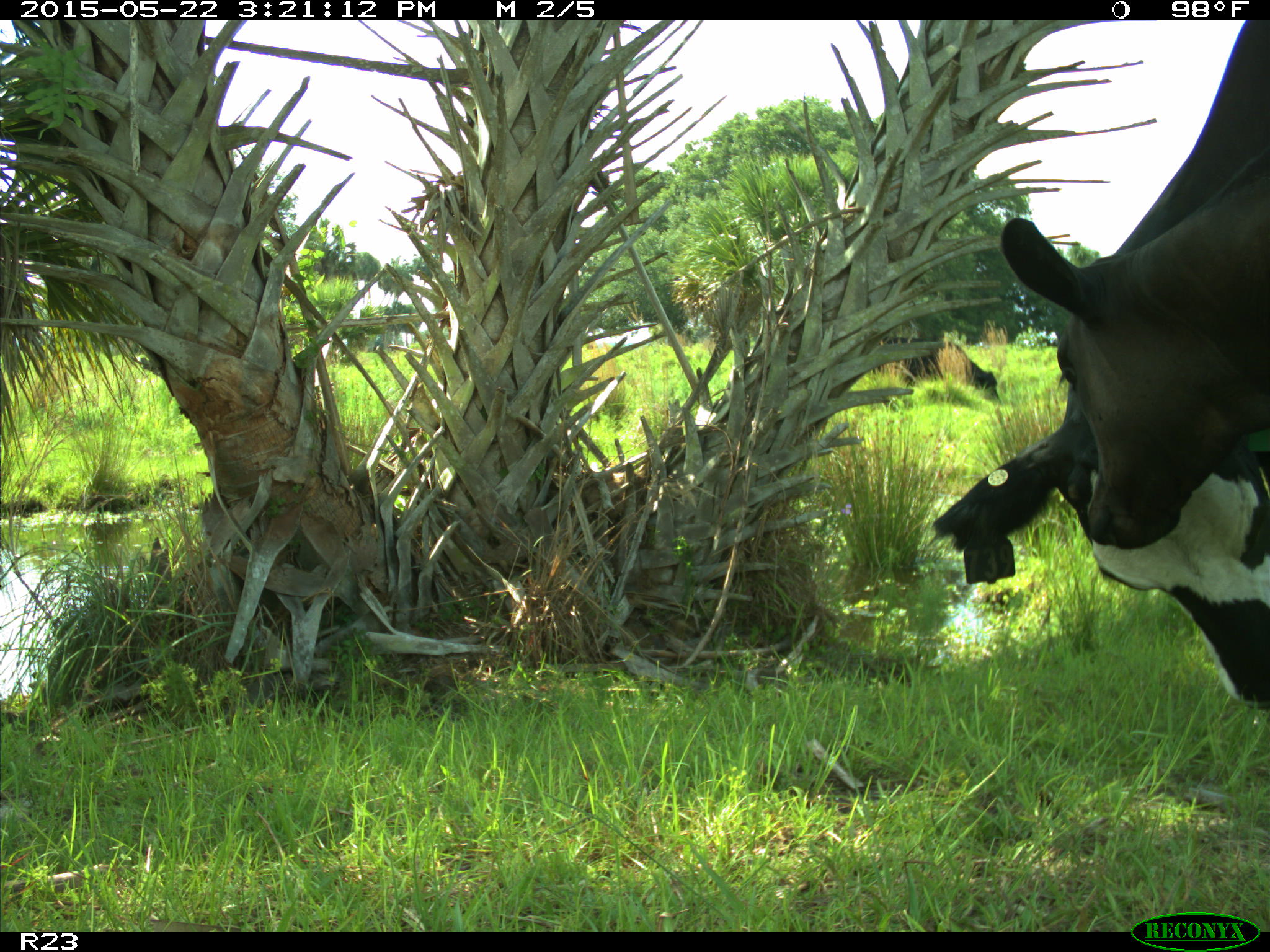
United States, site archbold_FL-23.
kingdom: Animalia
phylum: Chordata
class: Mammalia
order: Artiodactyla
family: Bovidae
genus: Bos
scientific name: Bos taurus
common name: domestic cow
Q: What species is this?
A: Bos taurus (domestic cow).